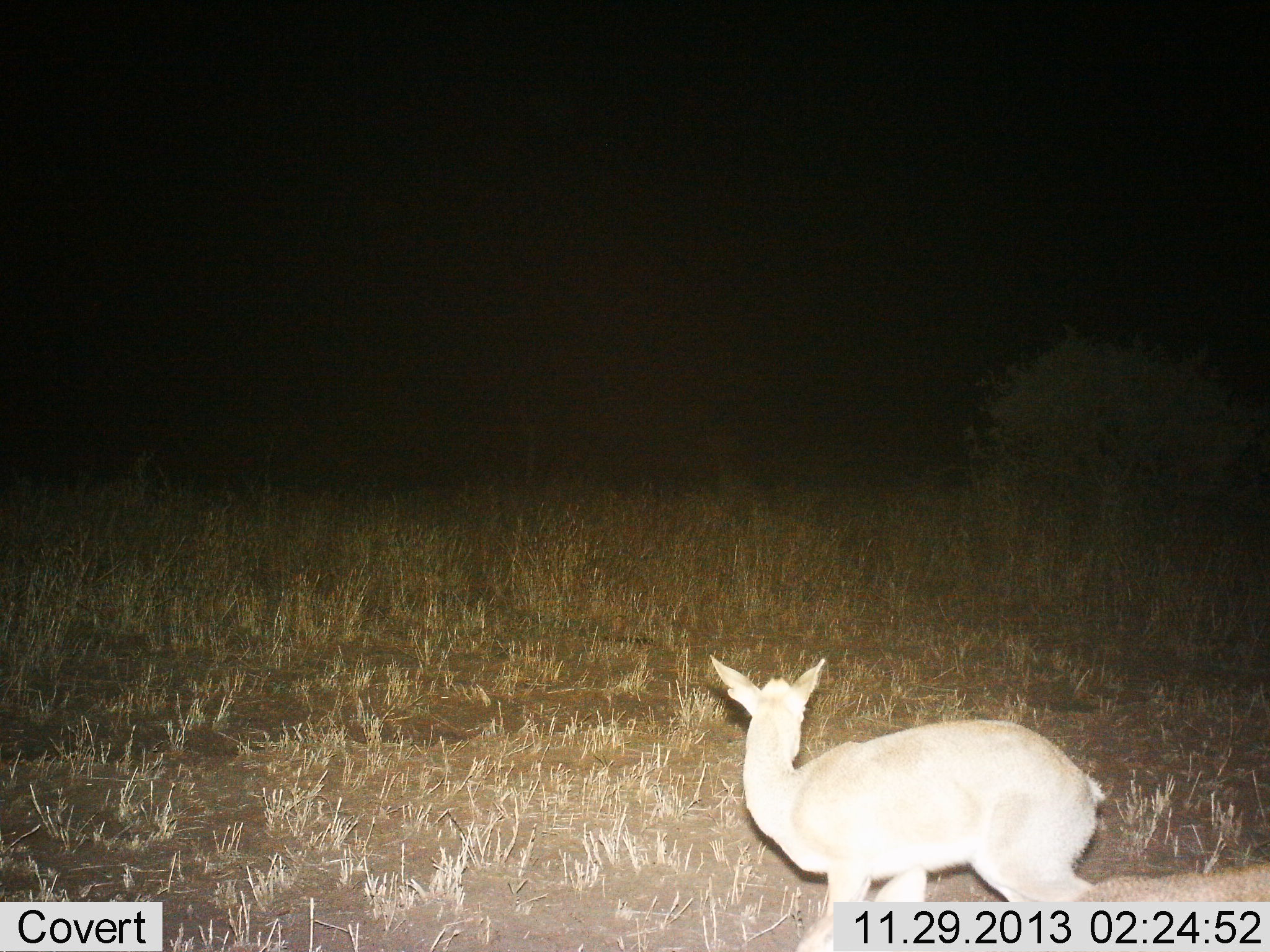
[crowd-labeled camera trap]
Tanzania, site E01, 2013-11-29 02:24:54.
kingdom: Animalia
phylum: Chordata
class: Mammalia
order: Artiodactyla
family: Bovidae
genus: Madoqua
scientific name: Madoqua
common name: dikdik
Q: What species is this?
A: Dikdik (Madoqua).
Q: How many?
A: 1.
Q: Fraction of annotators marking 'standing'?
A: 67%.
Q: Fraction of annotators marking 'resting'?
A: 0%.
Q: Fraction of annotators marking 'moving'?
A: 33%.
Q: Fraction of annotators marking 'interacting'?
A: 0%.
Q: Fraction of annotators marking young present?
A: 0%.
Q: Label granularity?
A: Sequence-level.